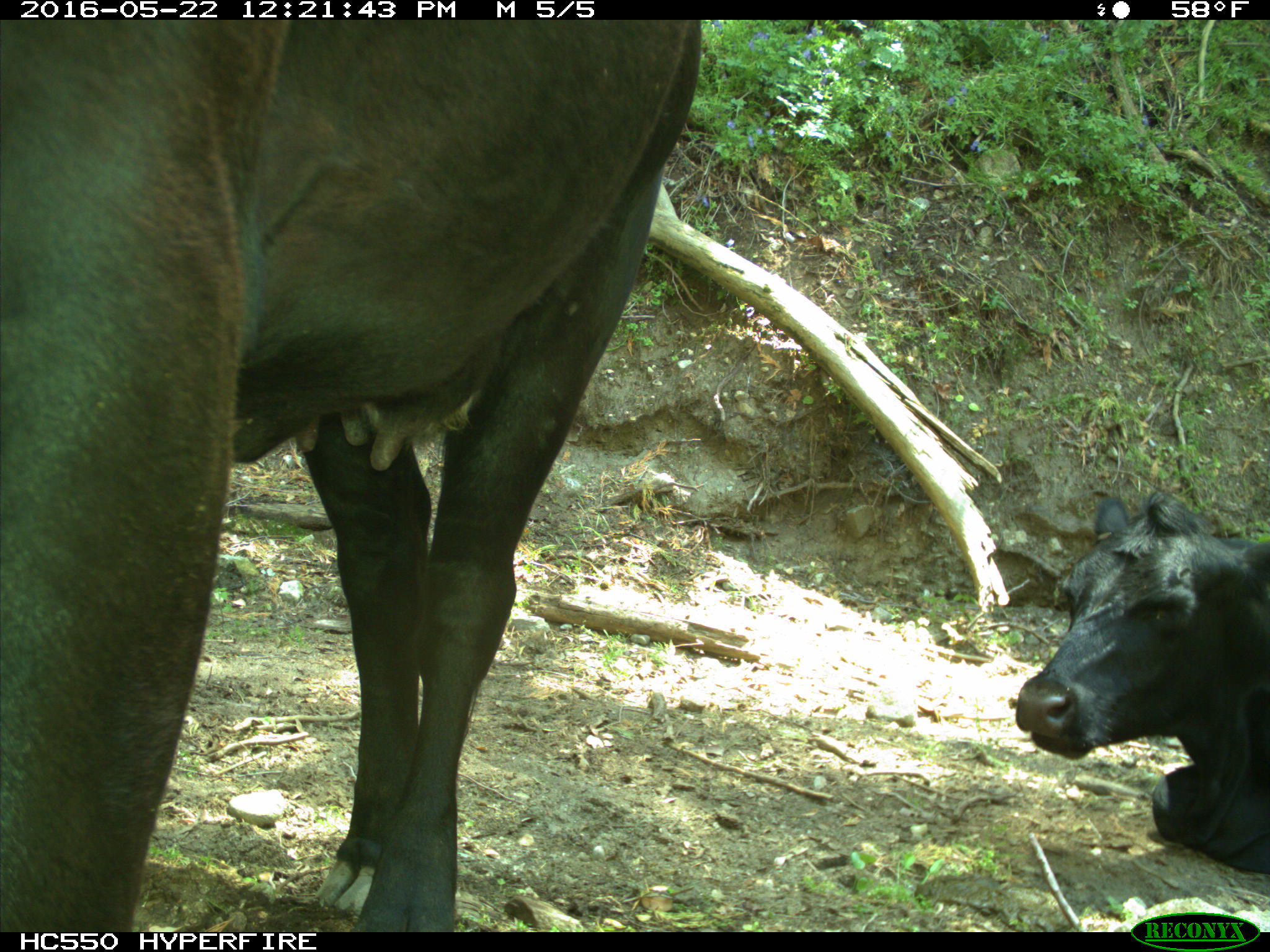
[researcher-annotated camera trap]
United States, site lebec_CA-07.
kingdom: Animalia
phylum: Chordata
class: Mammalia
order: Artiodactyla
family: Bovidae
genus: Bos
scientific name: Bos taurus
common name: domestic cow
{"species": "Bos taurus (domestic cow)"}